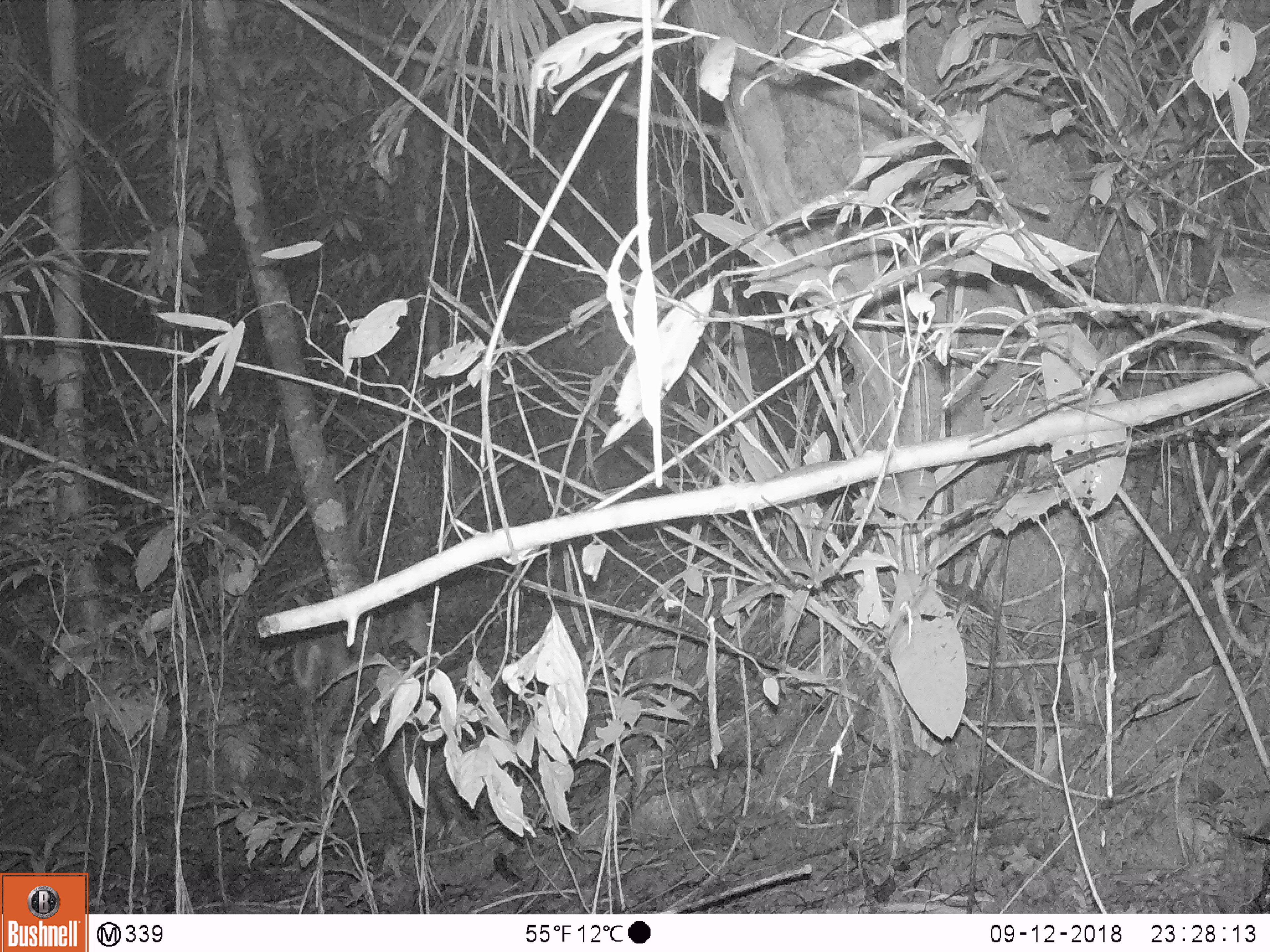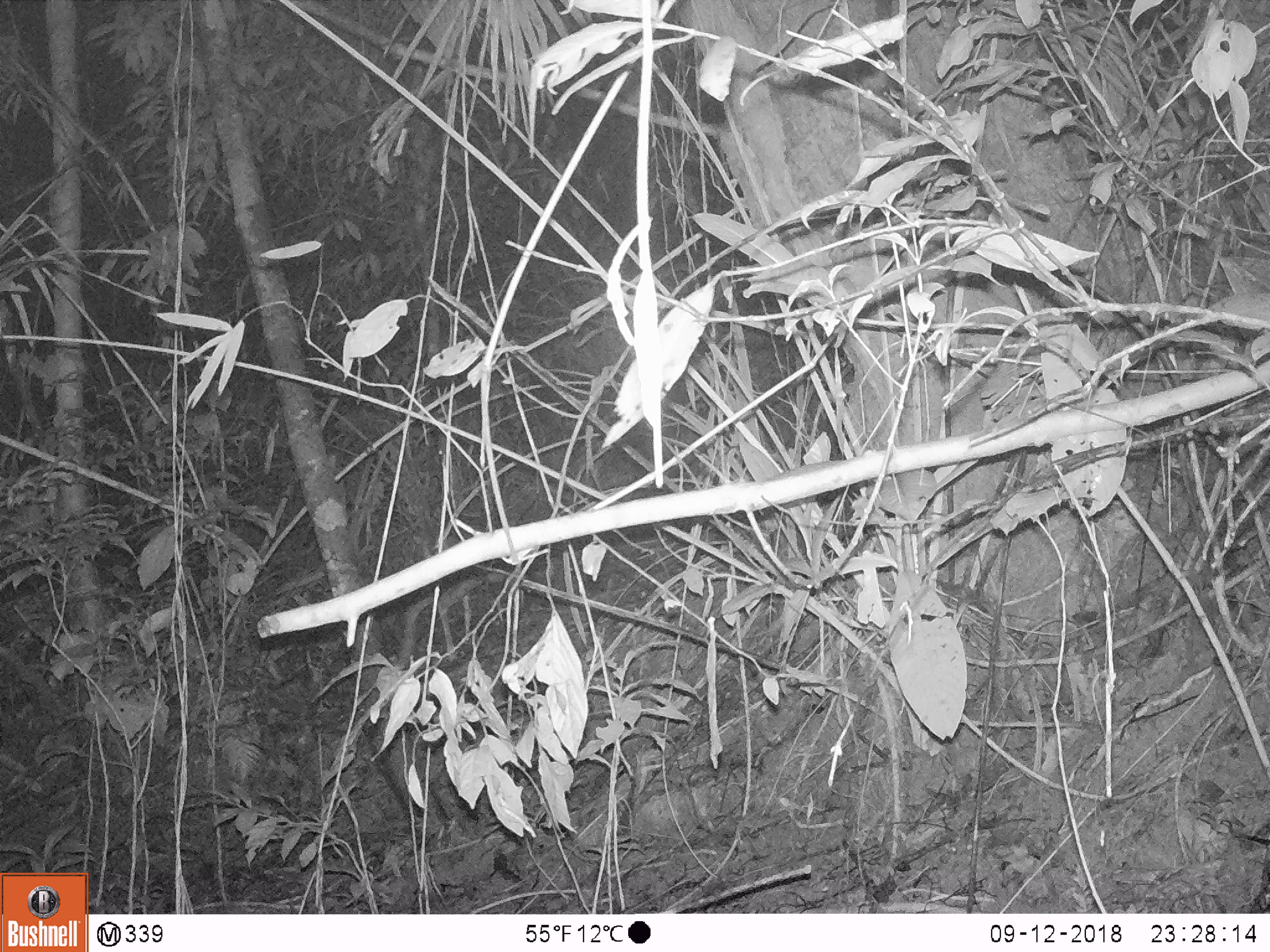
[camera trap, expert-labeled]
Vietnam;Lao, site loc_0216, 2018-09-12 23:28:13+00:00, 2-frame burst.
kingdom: Animalia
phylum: Chordata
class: Mammalia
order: Artiodactyla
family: Cervidae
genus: Muntiacus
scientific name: Muntiacus rooseveltorum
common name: roosevelt's muntjac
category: roosevelts muntjac group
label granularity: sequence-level